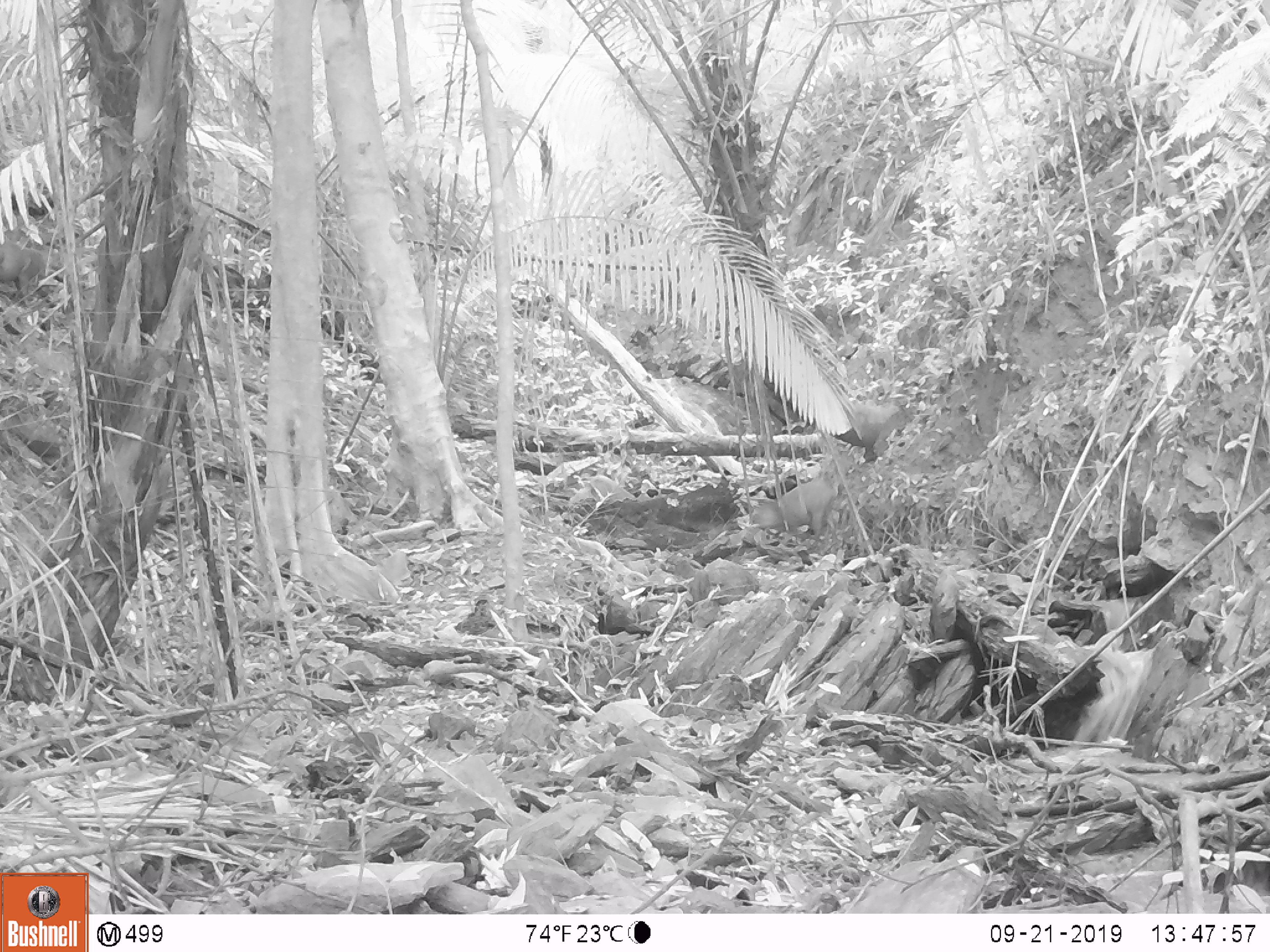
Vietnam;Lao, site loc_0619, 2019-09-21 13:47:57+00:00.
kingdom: Animalia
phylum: Chordata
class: Mammalia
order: Artiodactyla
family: Suidae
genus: Sus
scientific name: Sus scrofa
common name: eurasian wild pig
Eurasian wild pig (Sus scrofa). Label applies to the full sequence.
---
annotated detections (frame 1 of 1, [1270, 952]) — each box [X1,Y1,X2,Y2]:
eurasian wild pig: [753,476,836,547]; [0,234,47,309]